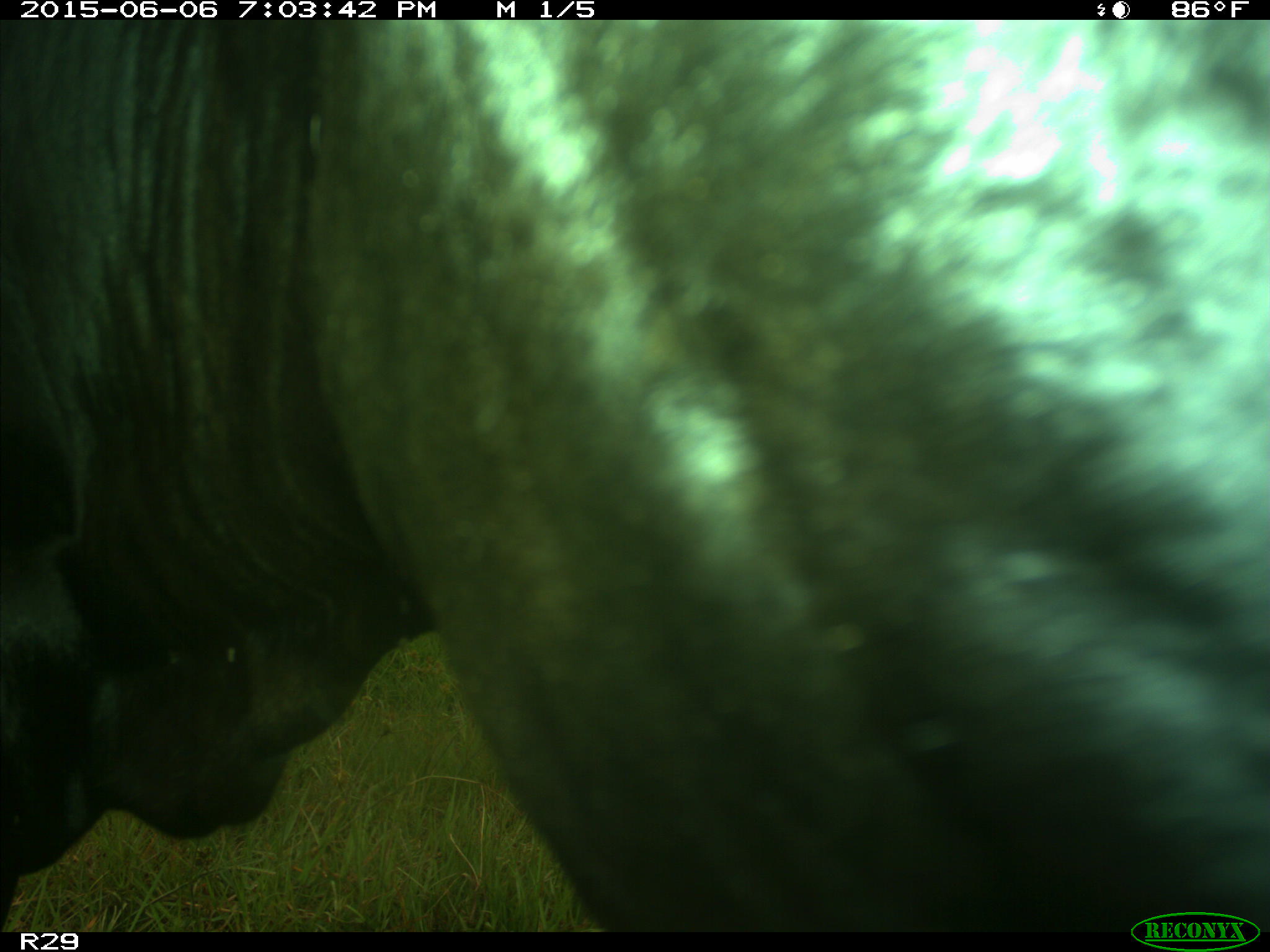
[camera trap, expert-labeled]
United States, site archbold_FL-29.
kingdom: Animalia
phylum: Chordata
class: Mammalia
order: Artiodactyla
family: Bovidae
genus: Bos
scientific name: Bos taurus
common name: domestic cow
Bos taurus (domestic cow).